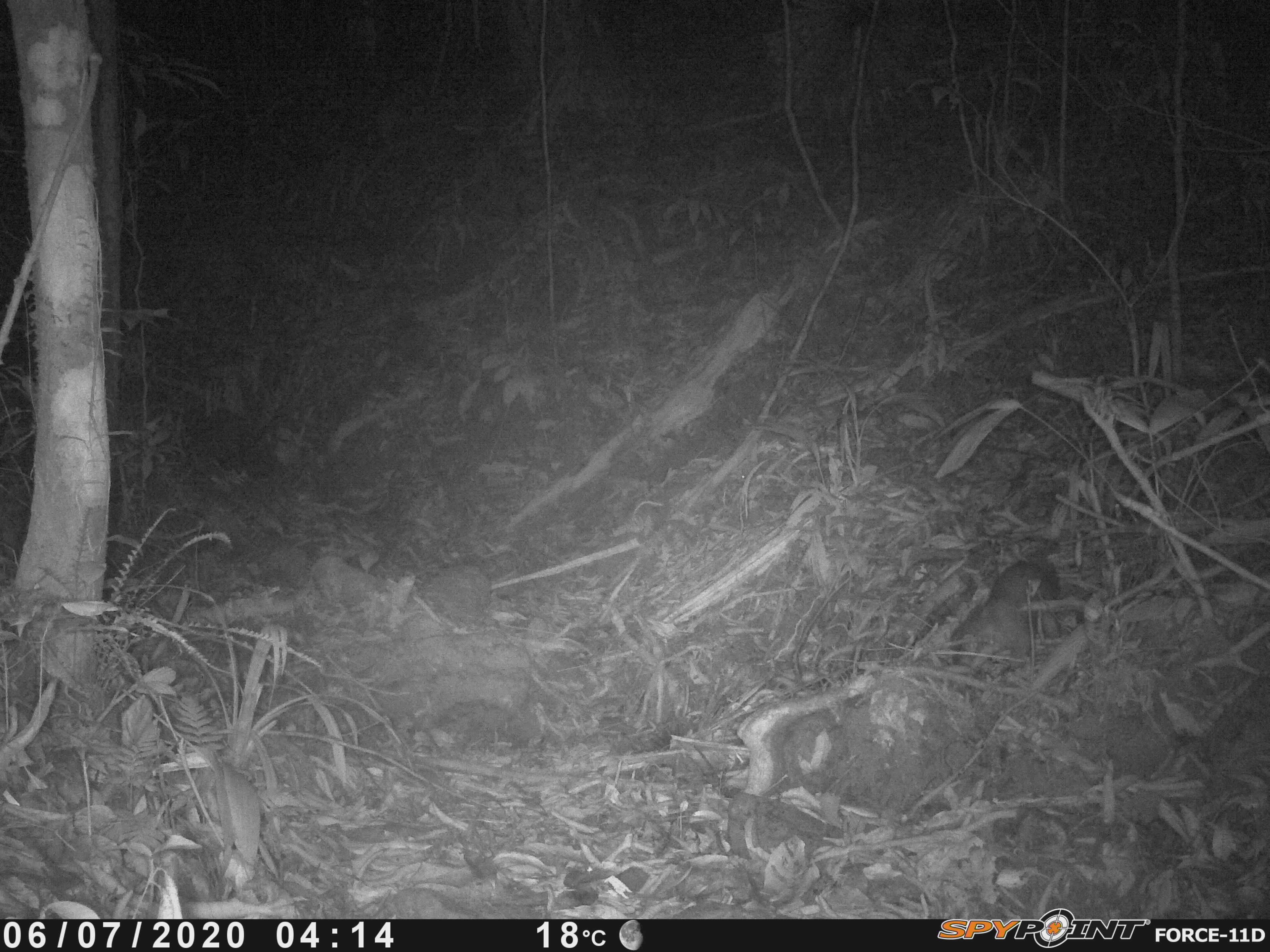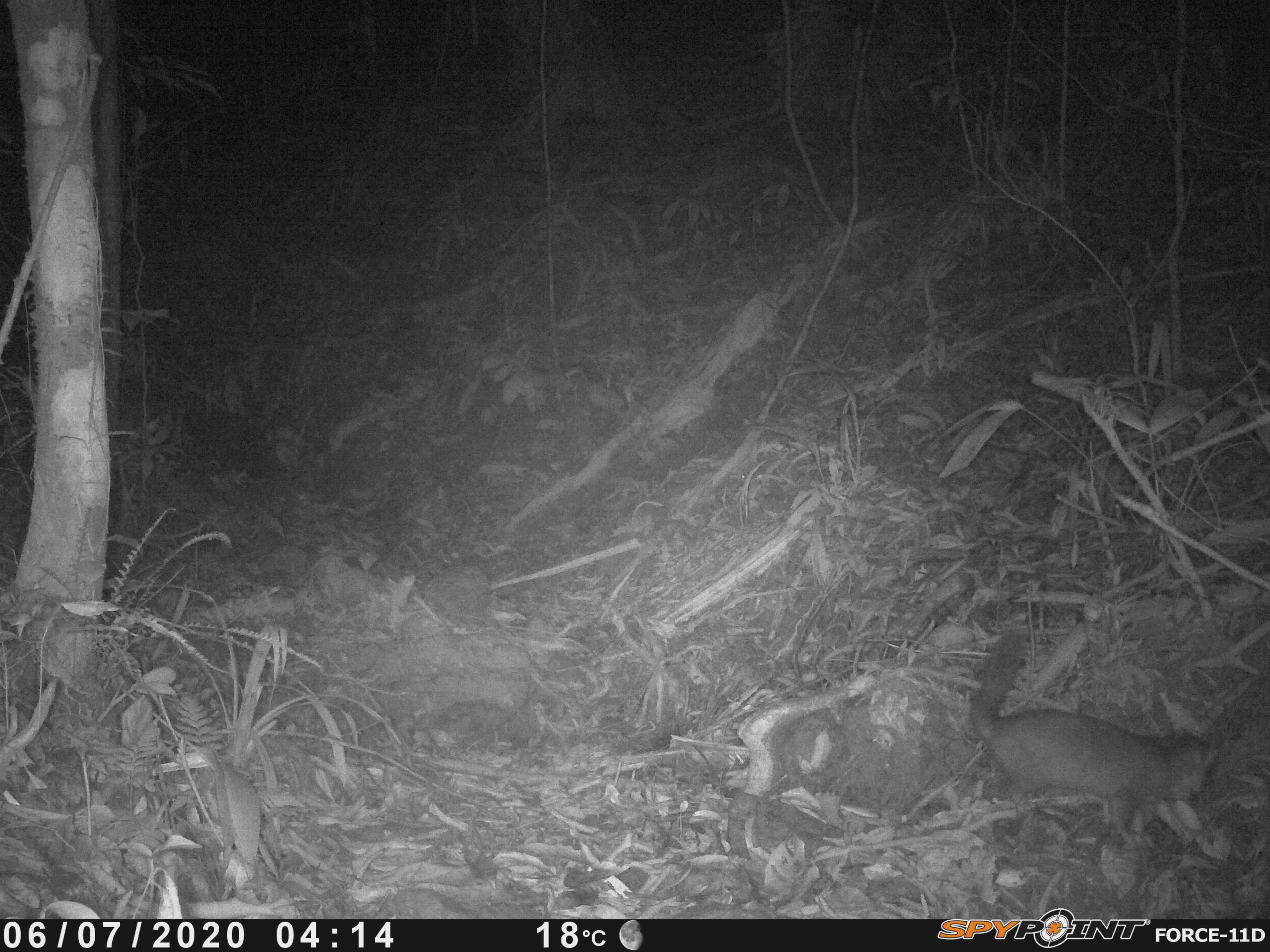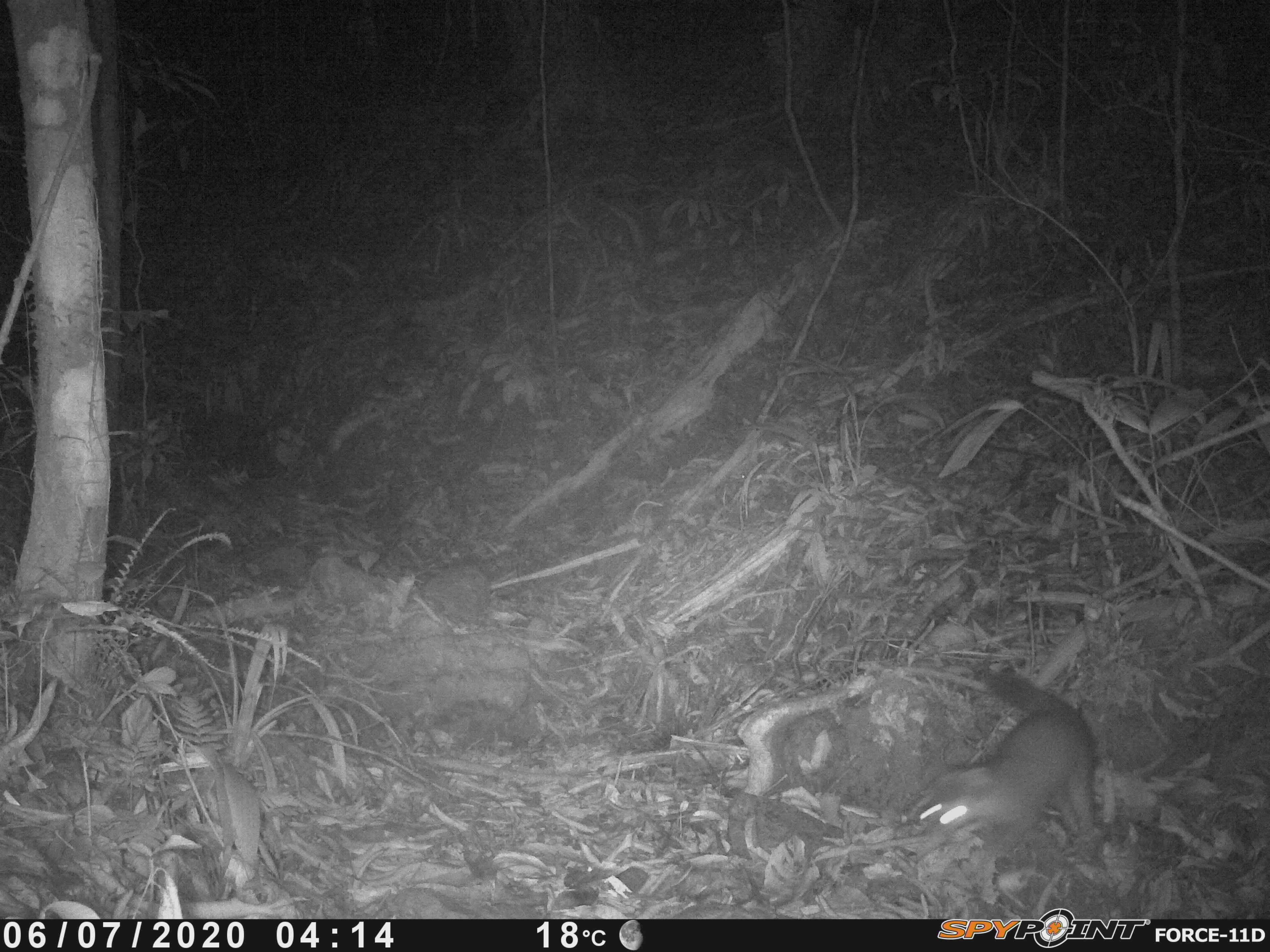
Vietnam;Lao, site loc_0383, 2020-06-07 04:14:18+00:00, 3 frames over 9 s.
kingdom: Animalia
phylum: Chordata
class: Mammalia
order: Carnivora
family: Mustelidae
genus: Melogale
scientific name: Melogale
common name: ferret badger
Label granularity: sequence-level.